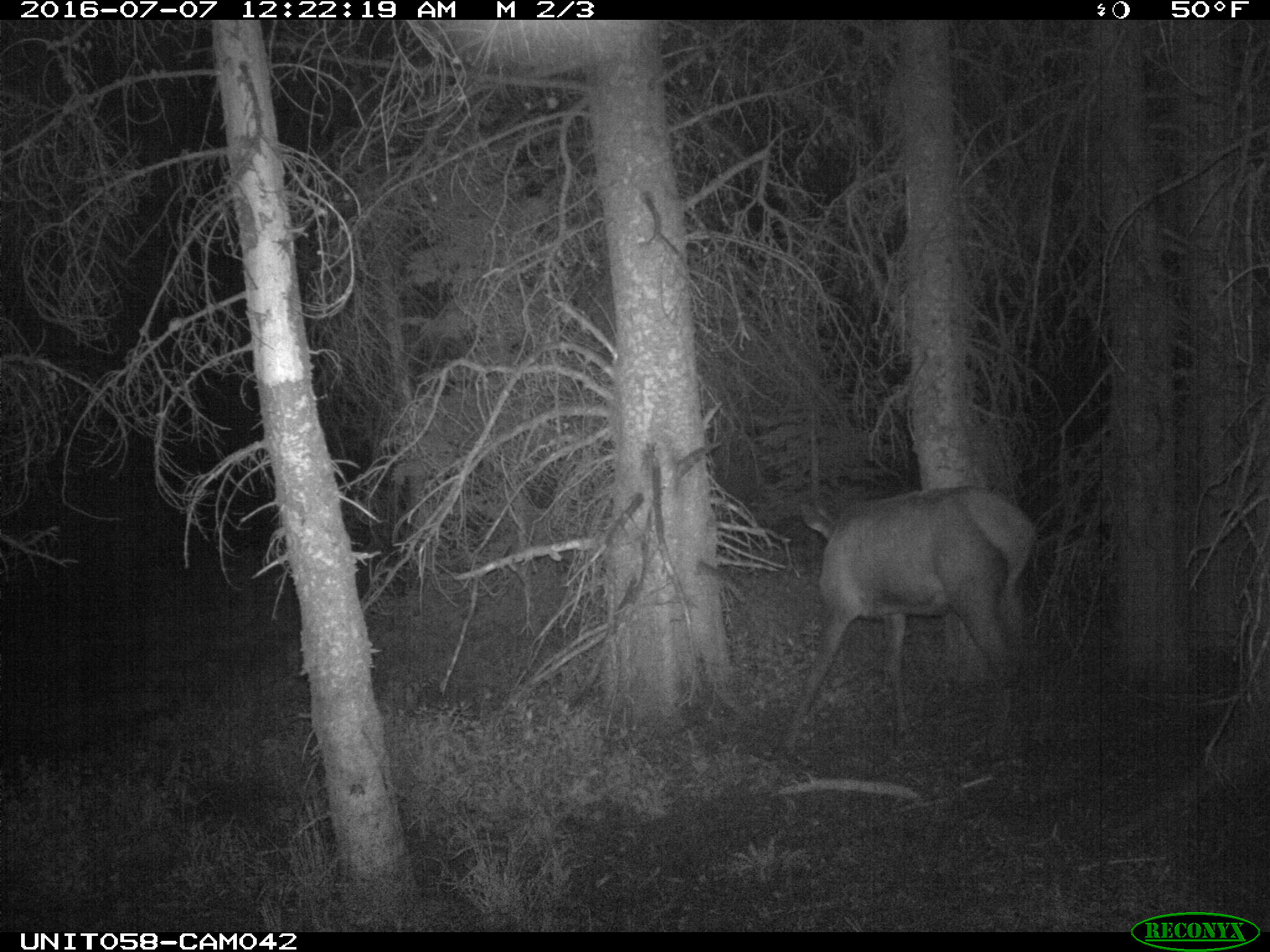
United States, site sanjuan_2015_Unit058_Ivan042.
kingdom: Animalia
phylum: Chordata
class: Mammalia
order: Artiodactyla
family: Cervidae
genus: Cervus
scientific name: Cervus elaphus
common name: red deer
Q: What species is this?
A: Cervus elaphus (red deer).